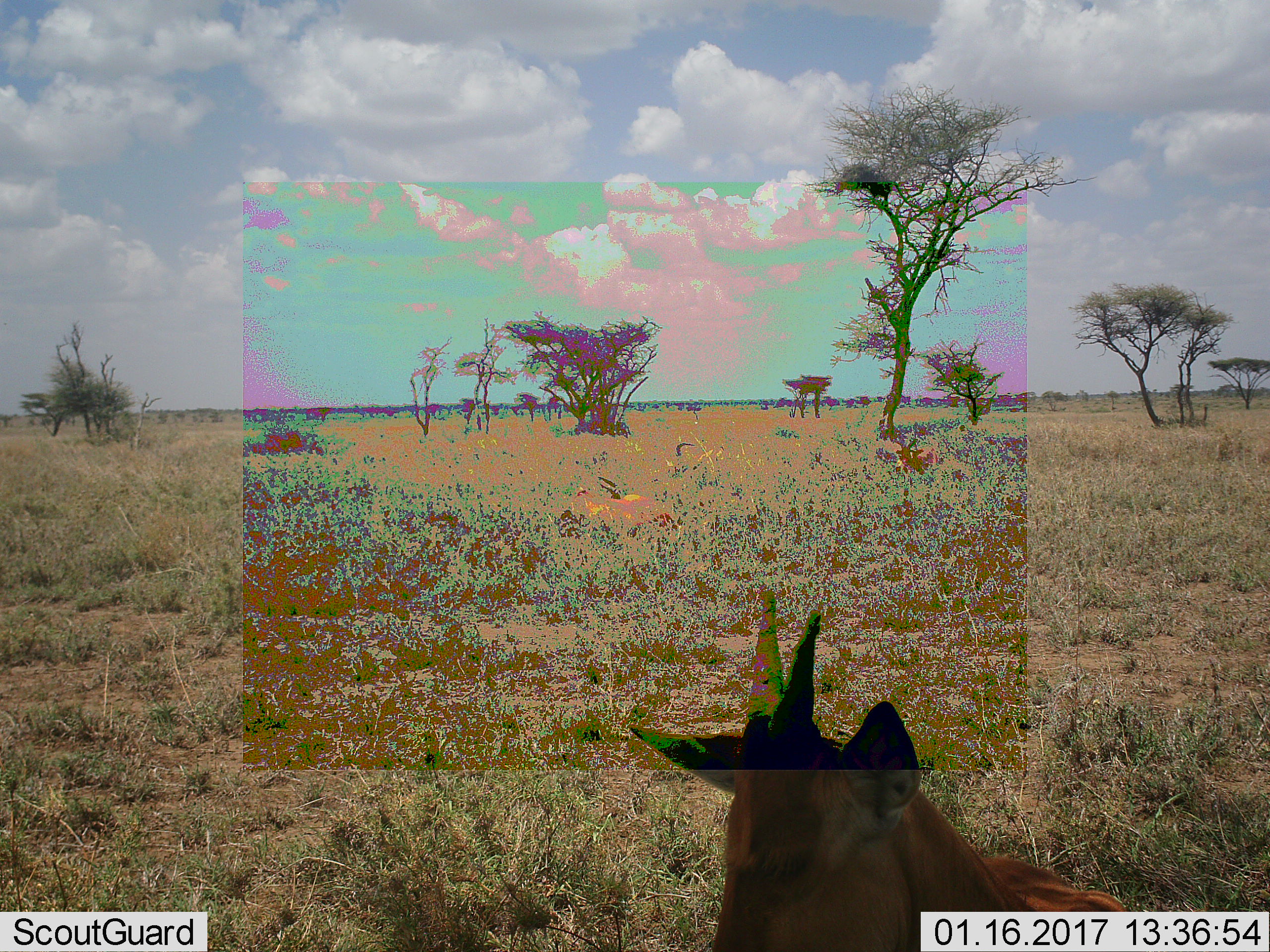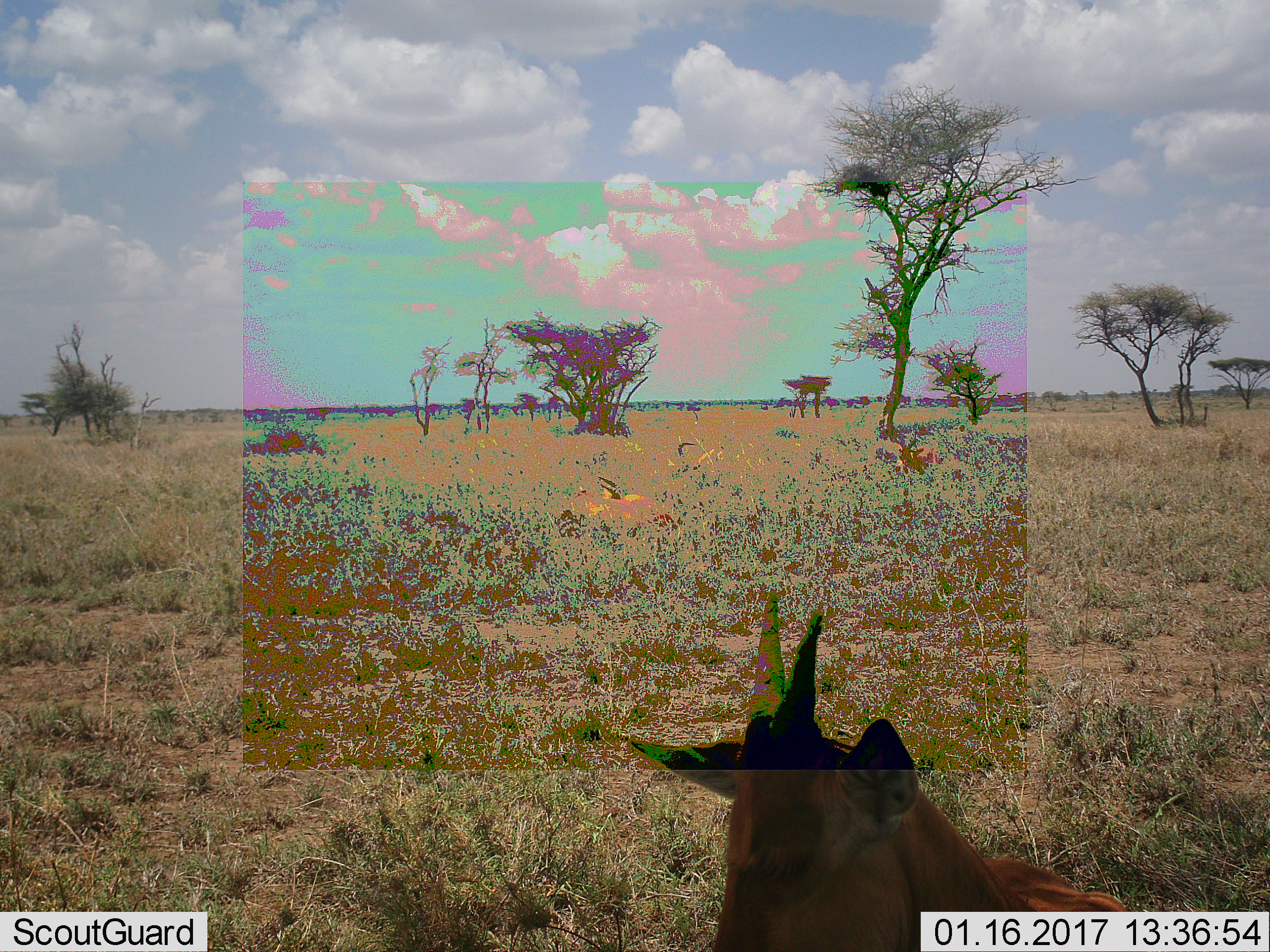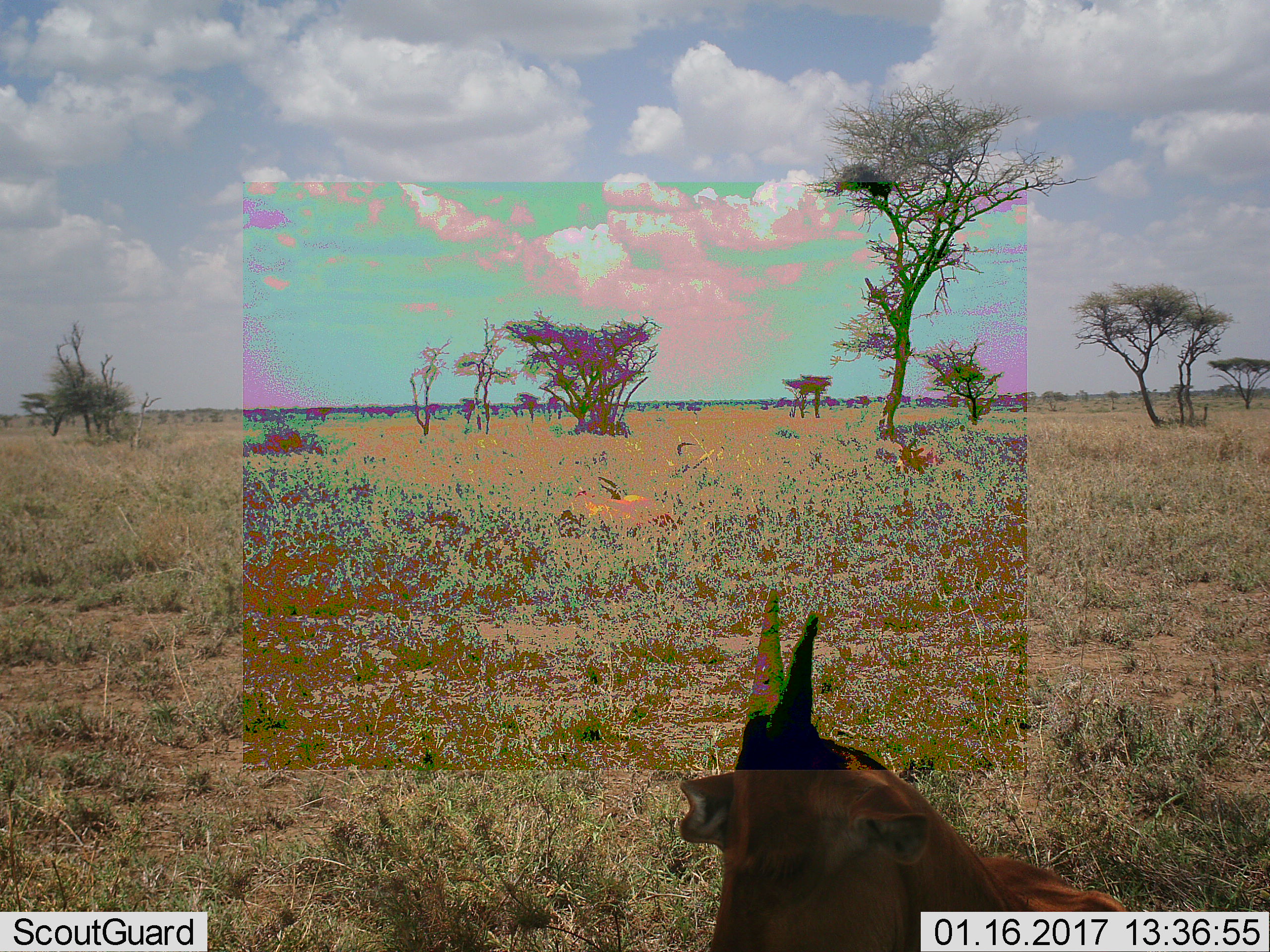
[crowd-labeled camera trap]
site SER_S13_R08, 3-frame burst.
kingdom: Animalia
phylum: Chordata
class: Mammalia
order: Artiodactyla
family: Bovidae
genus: Alcelaphus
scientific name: Alcelaphus buselaphus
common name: hartebeest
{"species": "hartebeest (Alcelaphus buselaphus)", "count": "4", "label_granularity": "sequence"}